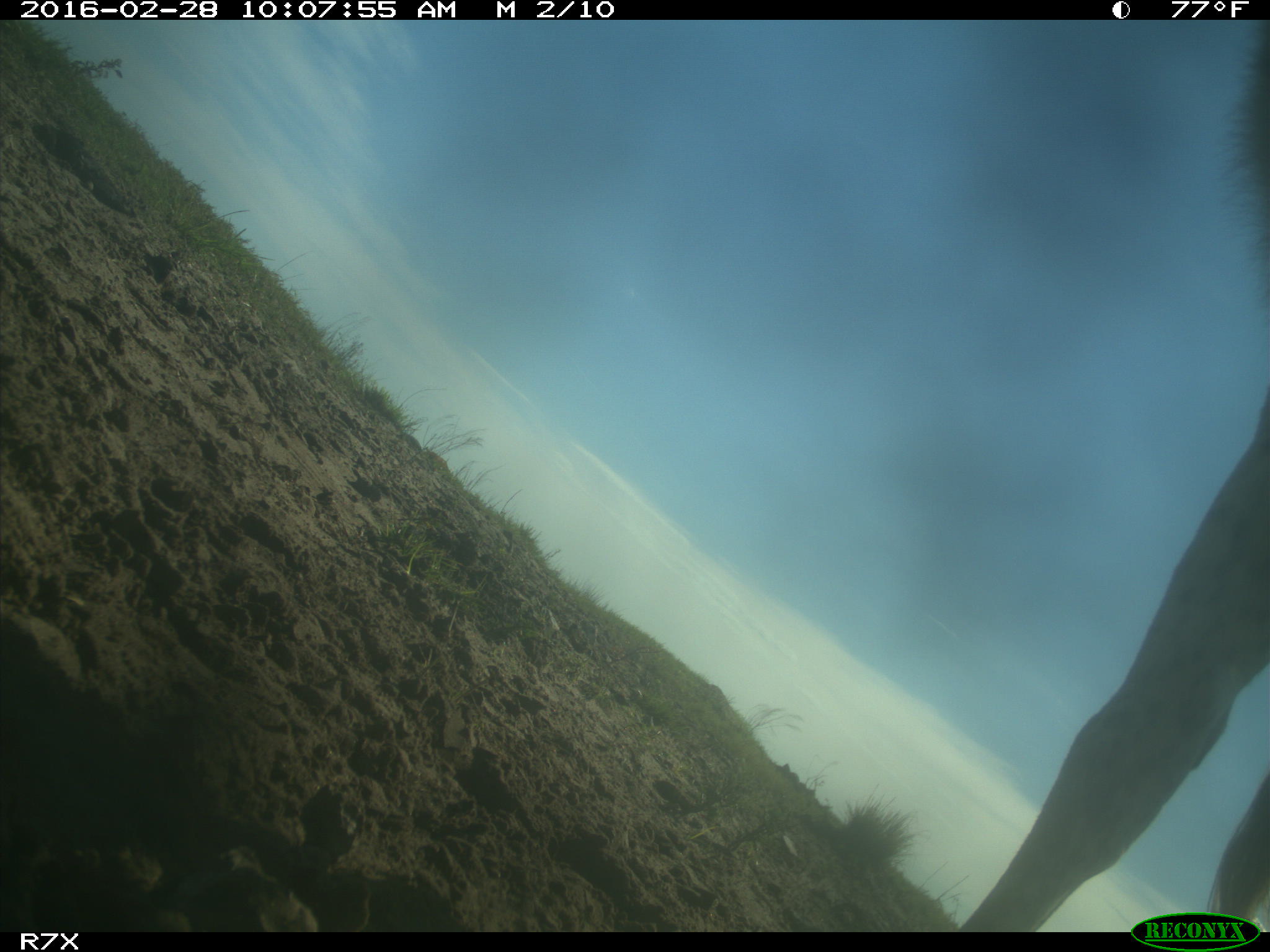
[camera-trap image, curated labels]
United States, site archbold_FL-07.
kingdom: Animalia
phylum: Chordata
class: Mammalia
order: Artiodactyla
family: Bovidae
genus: Bos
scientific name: Bos taurus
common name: domestic cow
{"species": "Bos taurus (domestic cow)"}